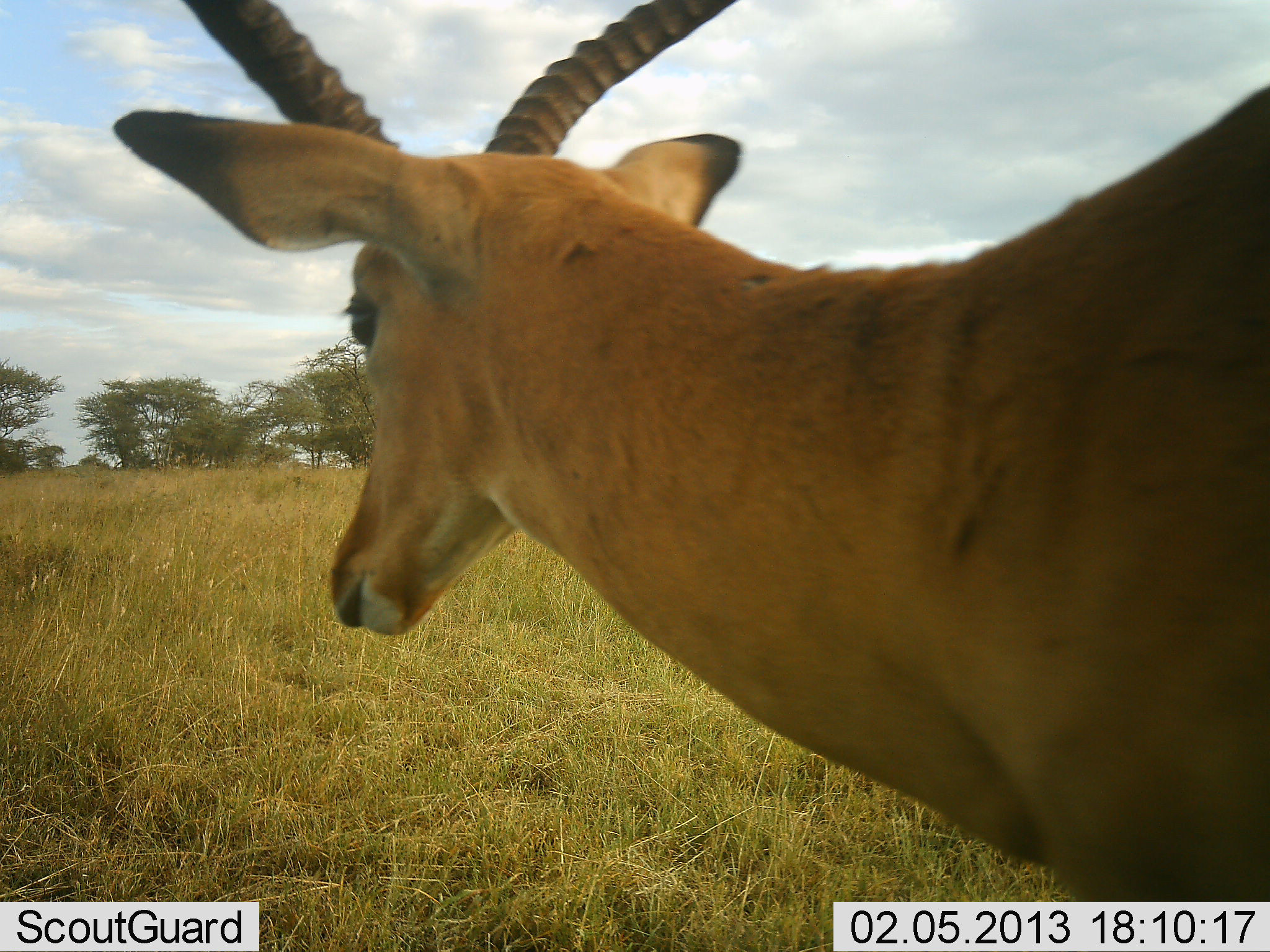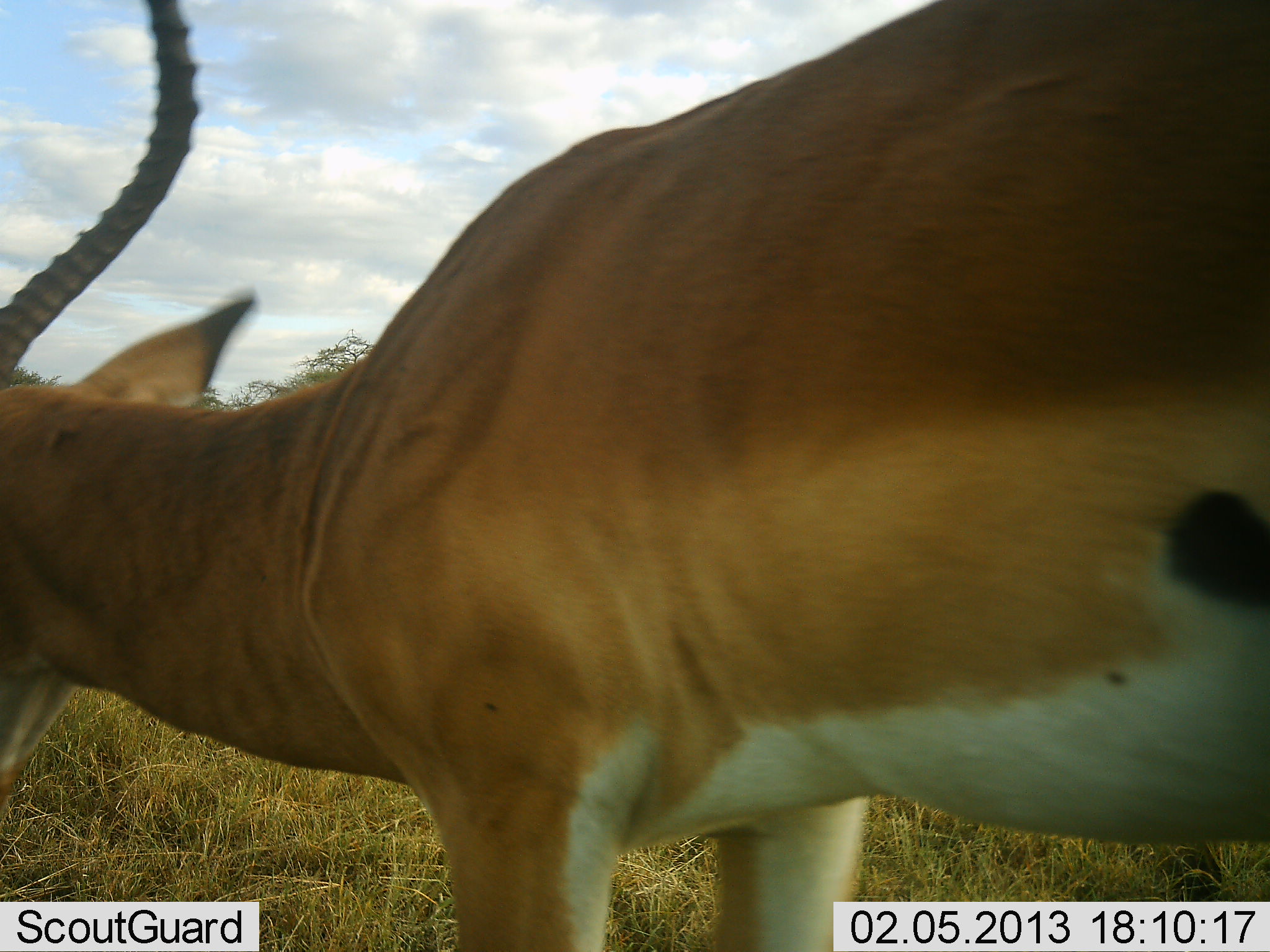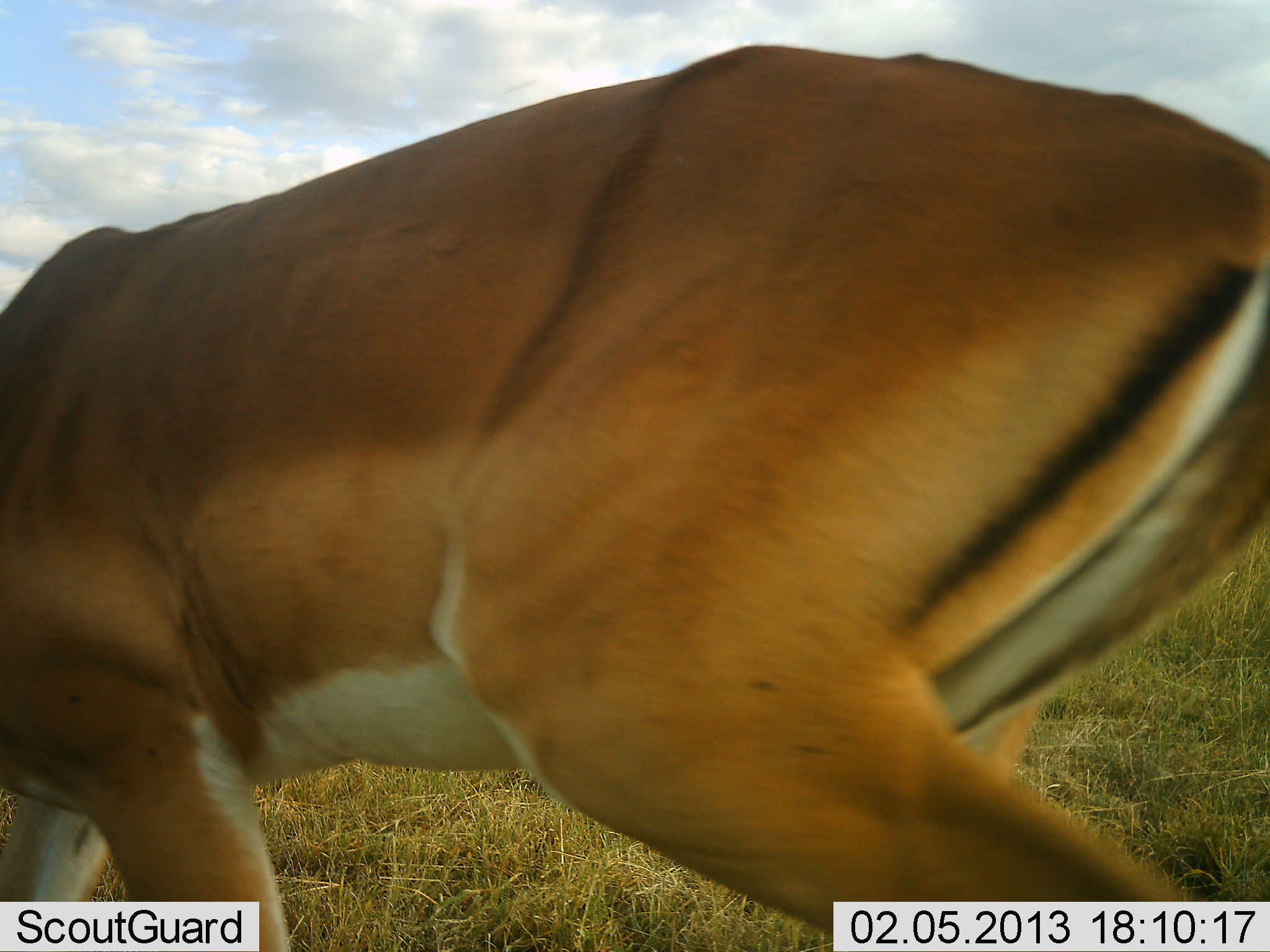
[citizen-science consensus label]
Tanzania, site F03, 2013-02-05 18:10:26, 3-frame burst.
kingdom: Animalia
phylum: Chordata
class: Mammalia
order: Artiodactyla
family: Bovidae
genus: Aepyceros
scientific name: Aepyceros melampus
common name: impala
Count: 1.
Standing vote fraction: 10%.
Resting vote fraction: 0%.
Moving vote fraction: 86%.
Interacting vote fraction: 0%.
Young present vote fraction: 0%.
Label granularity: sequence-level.